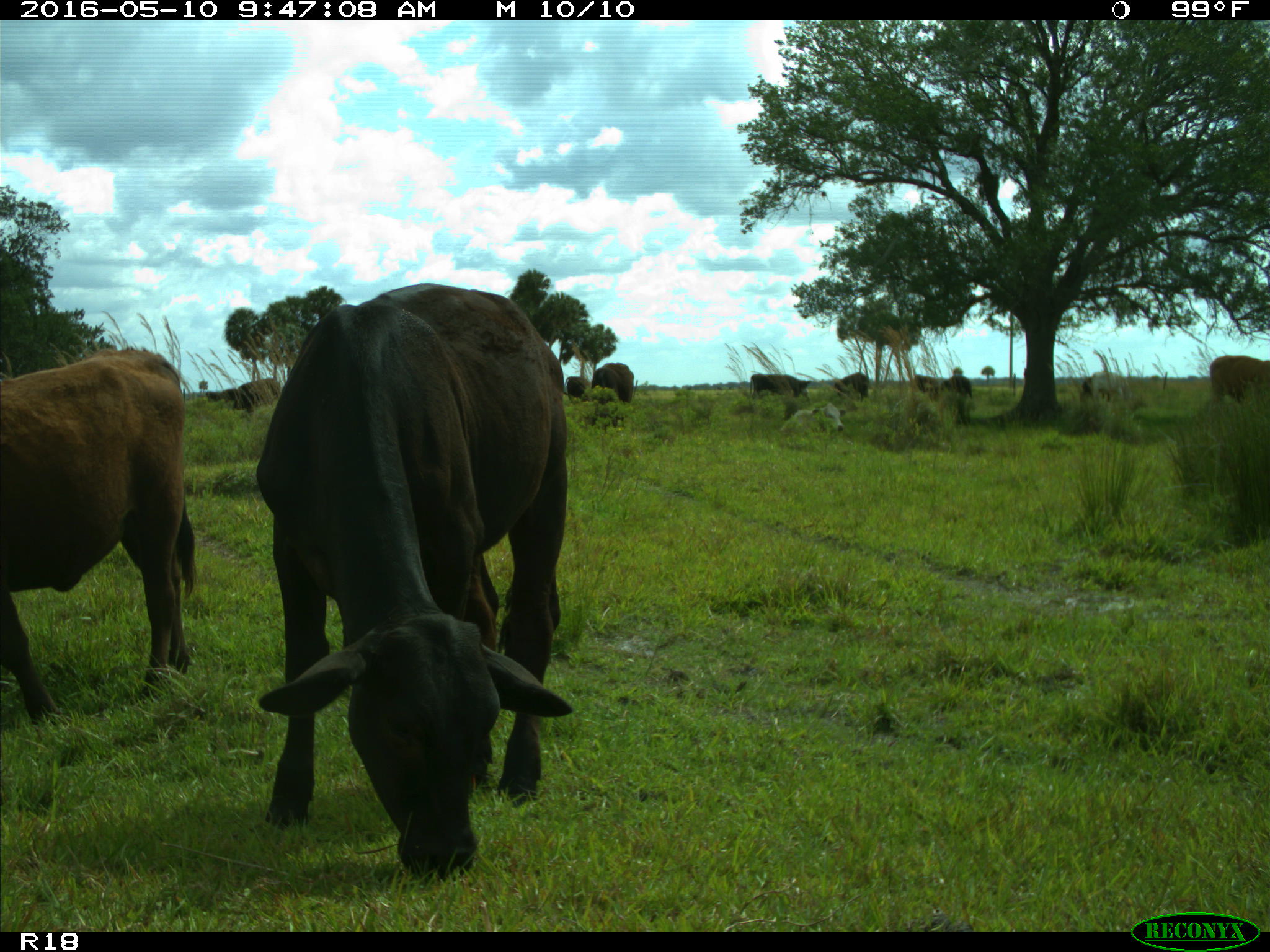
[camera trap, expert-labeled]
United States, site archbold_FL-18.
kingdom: Animalia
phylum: Chordata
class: Mammalia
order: Artiodactyla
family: Bovidae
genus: Bos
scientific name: Bos taurus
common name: domestic cow